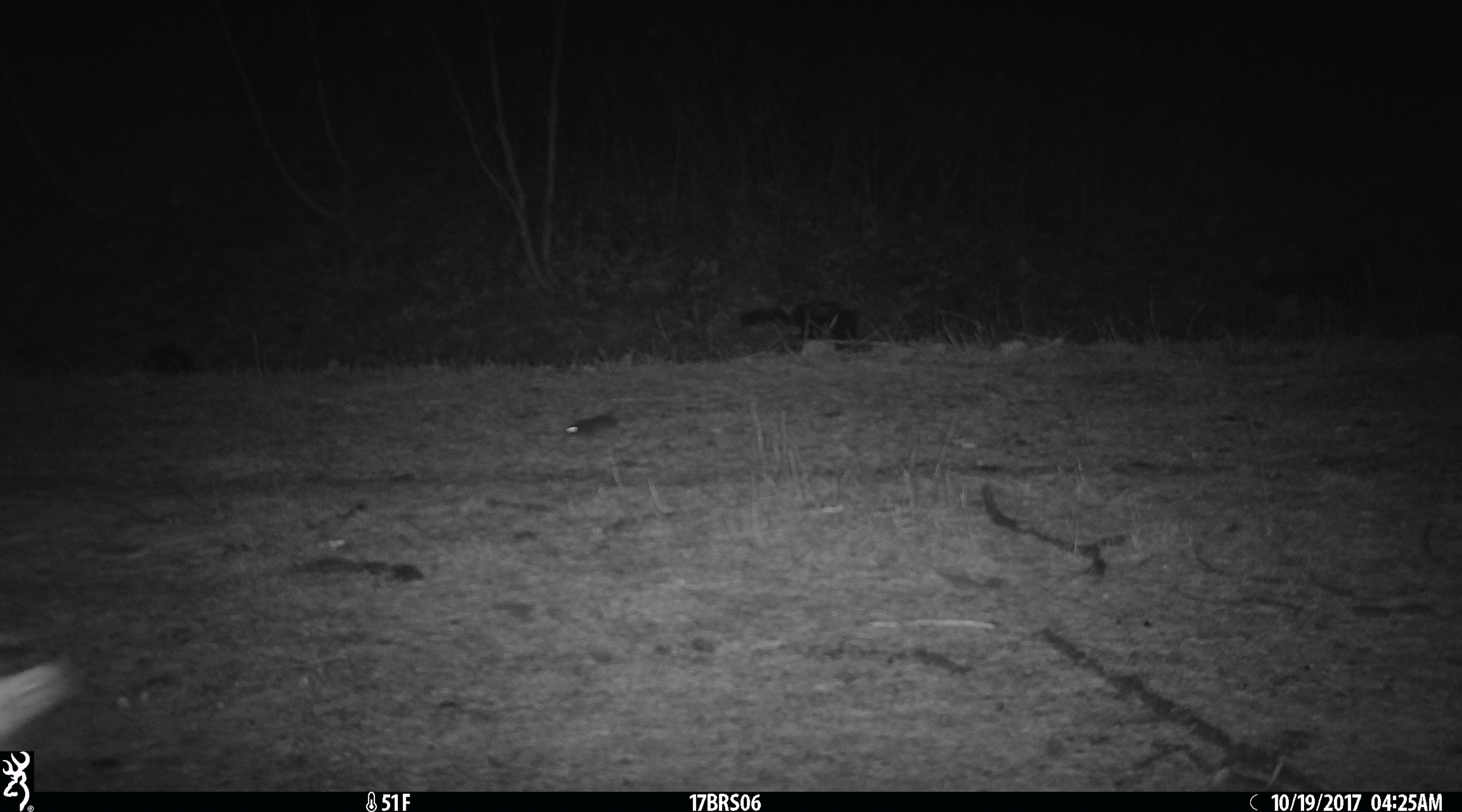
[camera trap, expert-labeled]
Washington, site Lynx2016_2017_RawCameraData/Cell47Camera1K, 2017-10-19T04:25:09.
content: unidentified animal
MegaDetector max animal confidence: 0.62